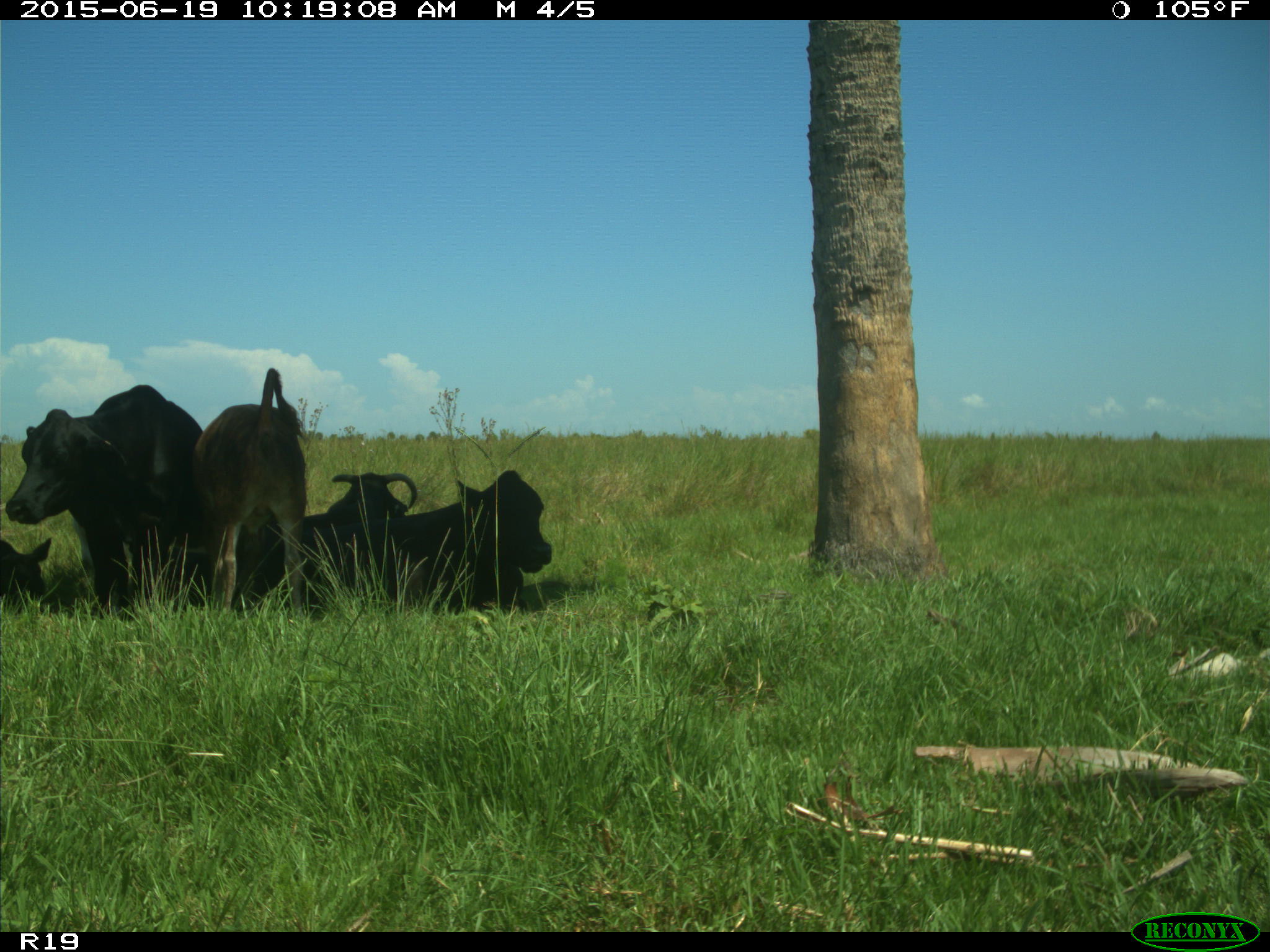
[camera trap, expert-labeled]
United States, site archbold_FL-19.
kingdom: Animalia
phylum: Chordata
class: Mammalia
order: Artiodactyla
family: Bovidae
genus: Bos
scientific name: Bos taurus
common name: domestic cow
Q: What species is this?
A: Bos taurus (domestic cow).